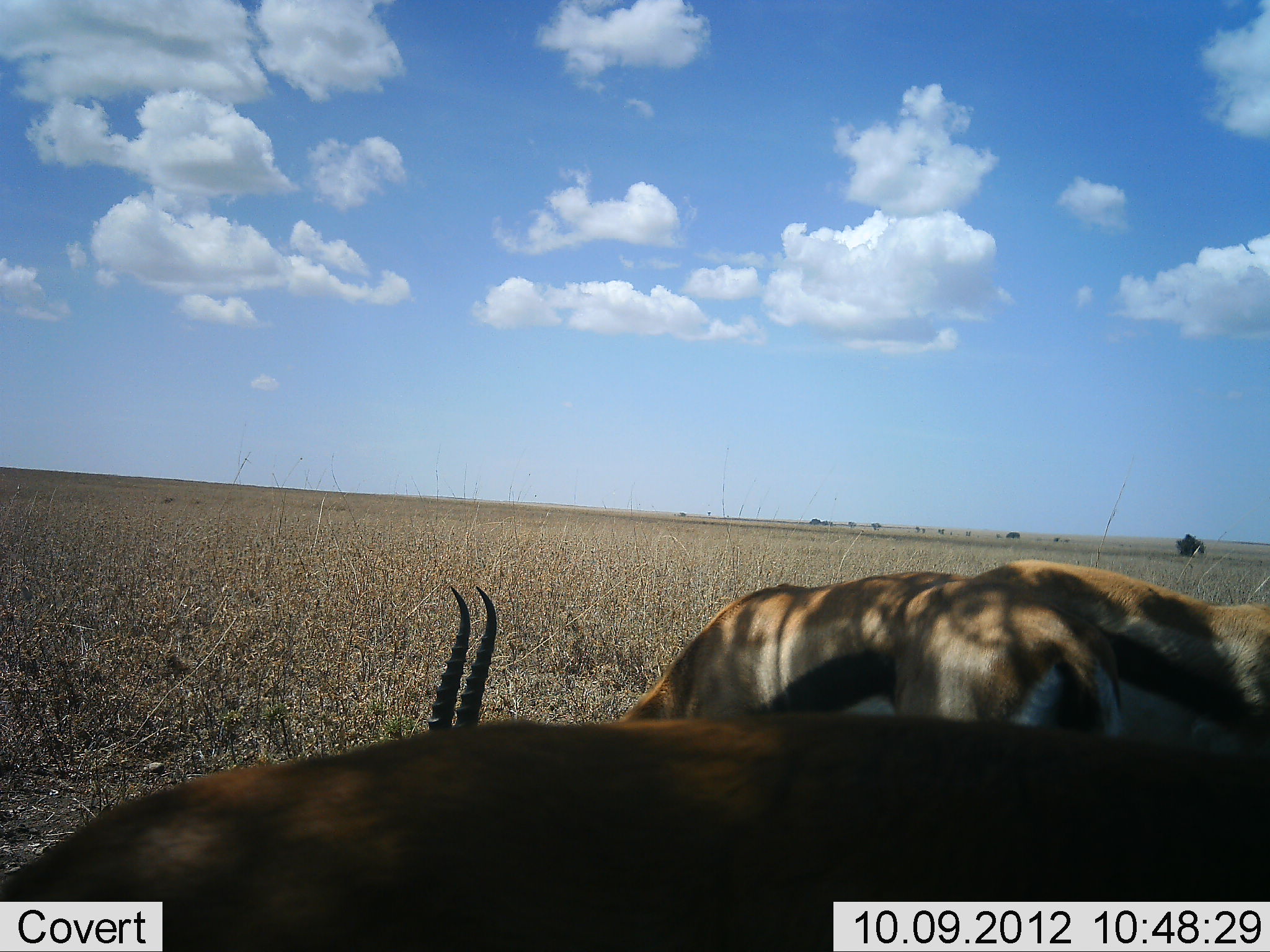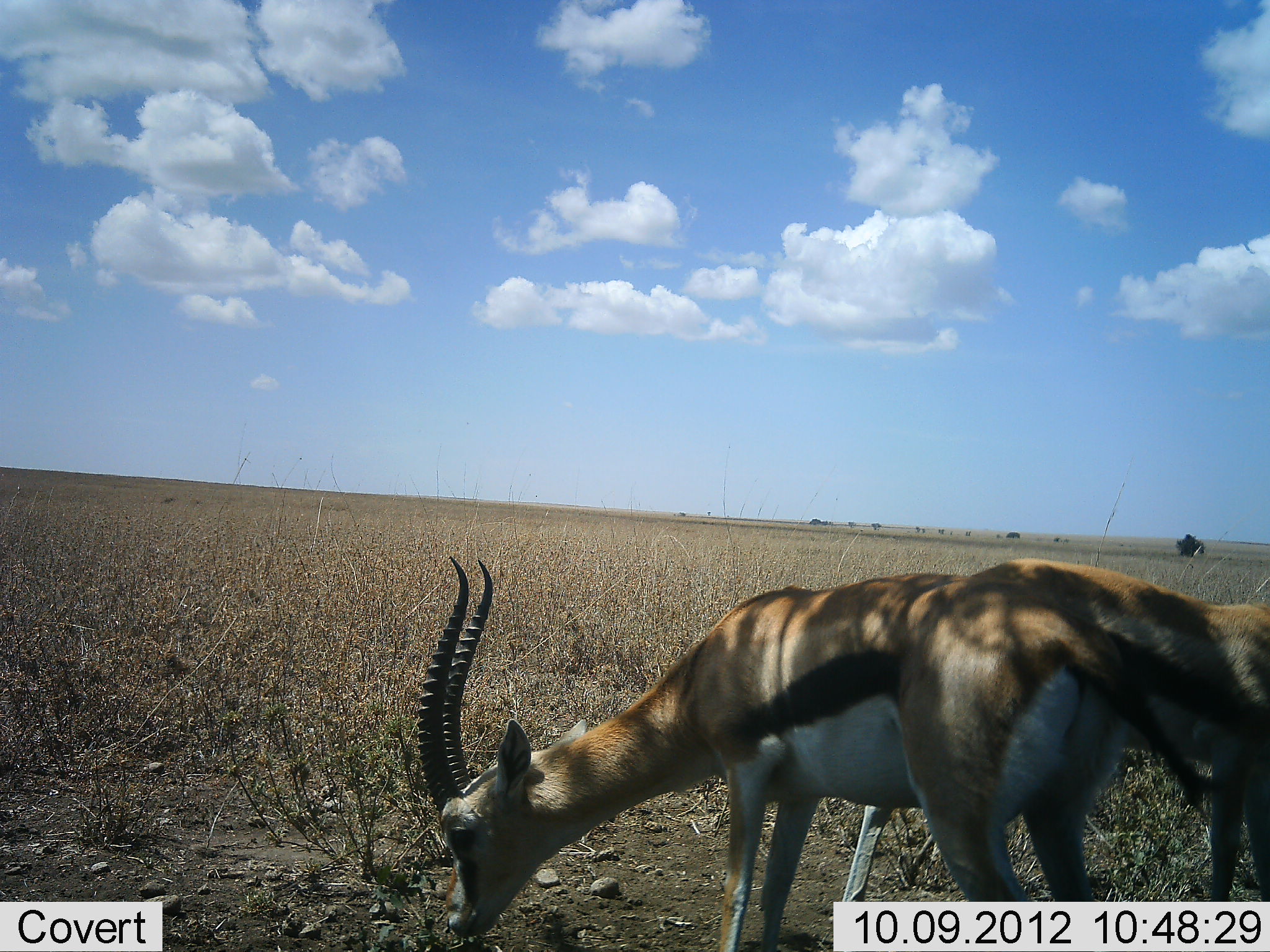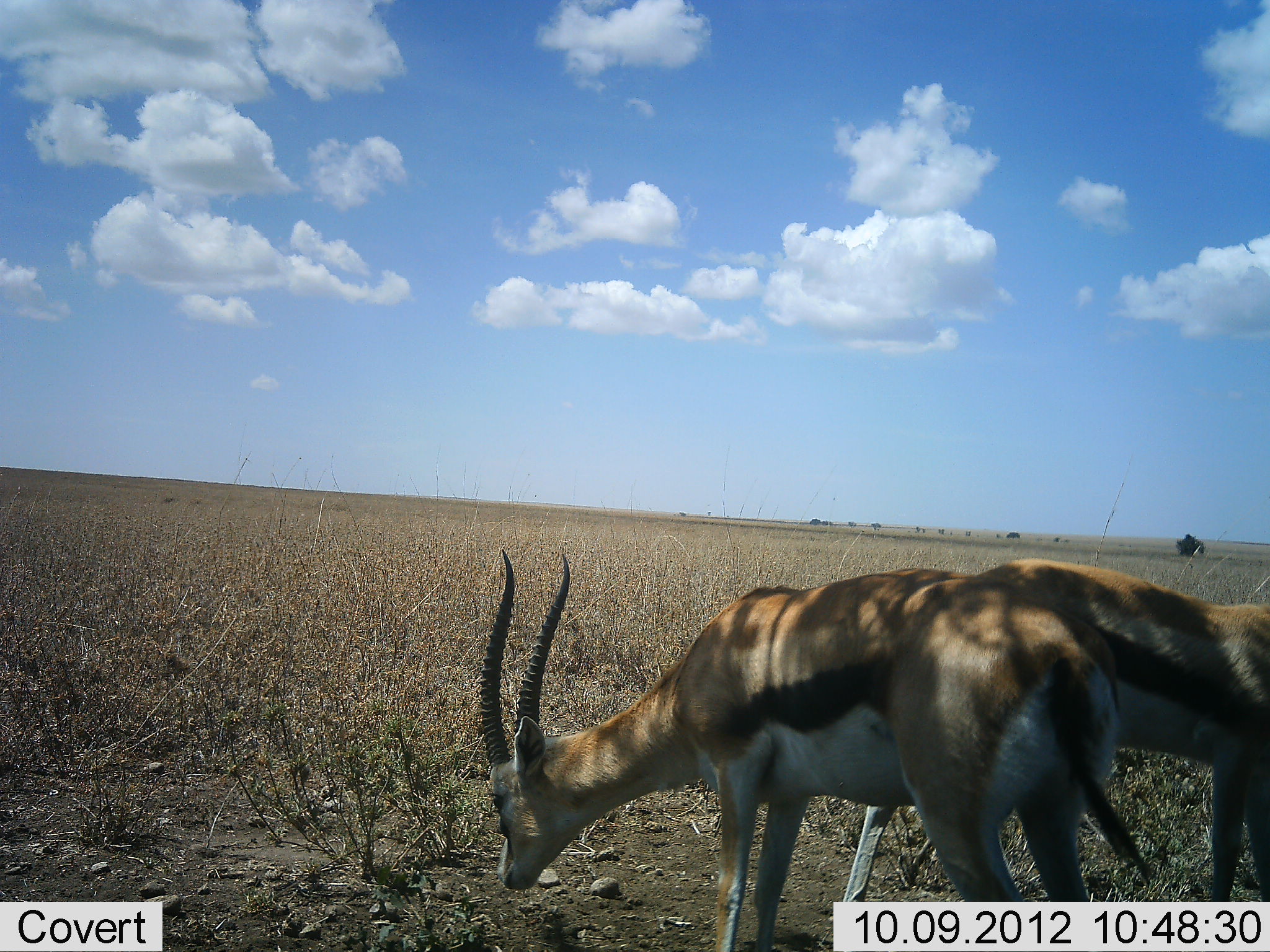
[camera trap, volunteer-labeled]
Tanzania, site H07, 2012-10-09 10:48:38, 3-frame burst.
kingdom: Animalia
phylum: Chordata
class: Mammalia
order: Artiodactyla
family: Bovidae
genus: Eudorcas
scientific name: Eudorcas thomsonii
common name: thomson's gazelle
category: gazellethomsons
Gazellethomsons (thomson's gazelle) (Eudorcas thomsonii), count 3. Behavior (volunteer vote fractions): standing 30%, resting 0%, moving 40%, interacting 0%. Young present (vote fraction): 0%. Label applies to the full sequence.